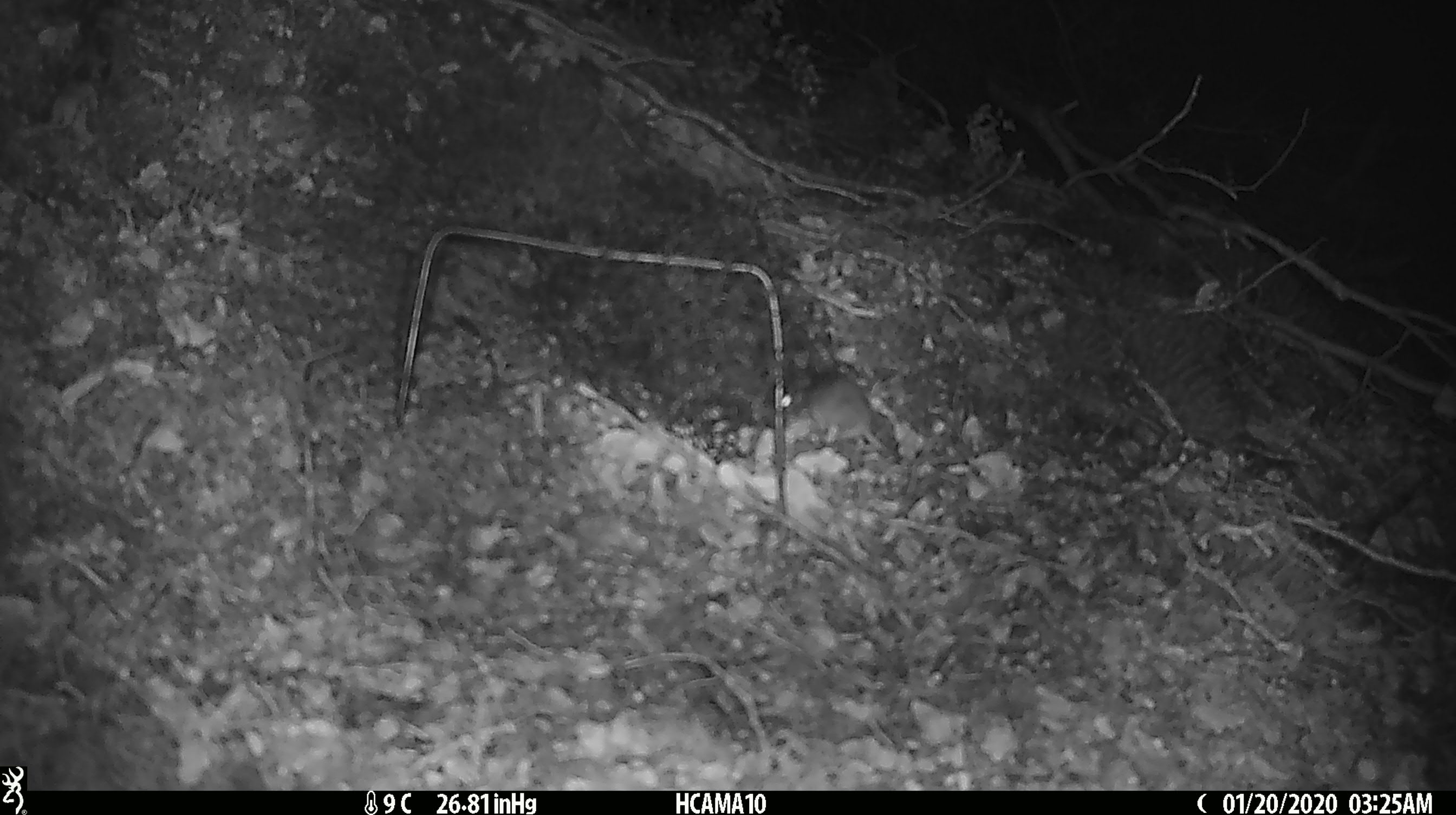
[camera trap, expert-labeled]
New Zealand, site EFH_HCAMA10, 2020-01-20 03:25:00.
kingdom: Animalia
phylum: Chordata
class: Mammalia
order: Rodentia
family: Muridae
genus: Mus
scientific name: Mus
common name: mouse